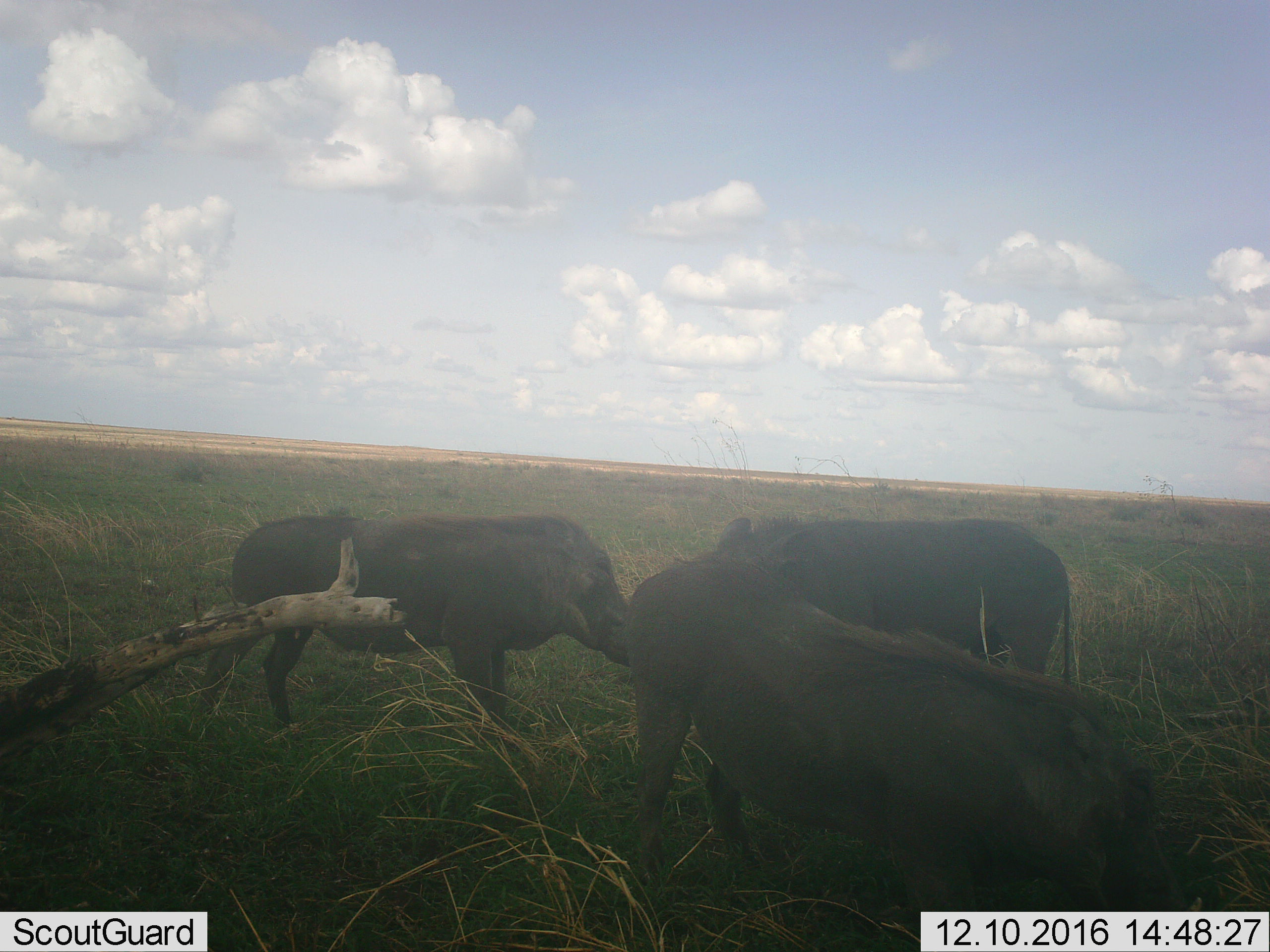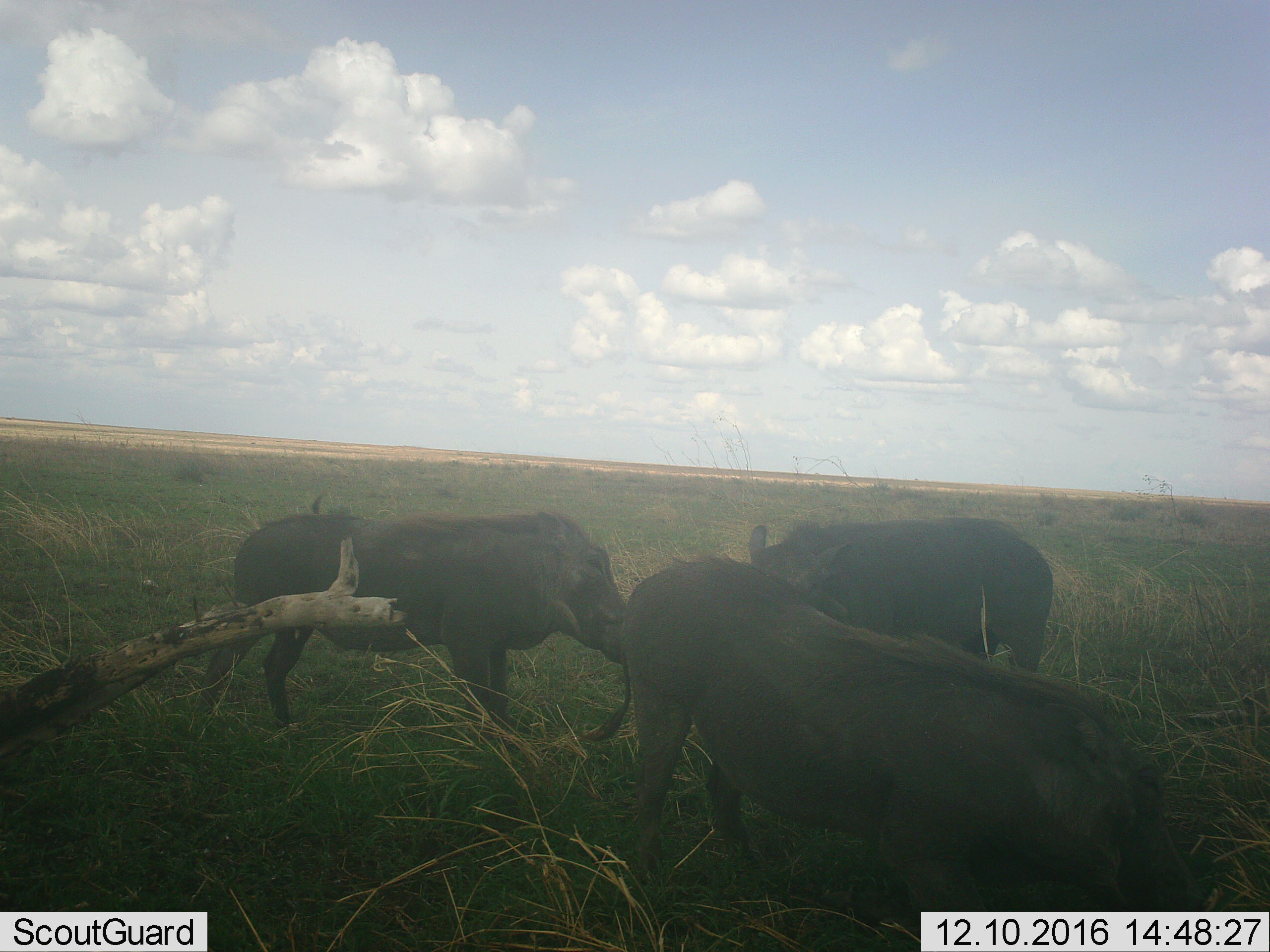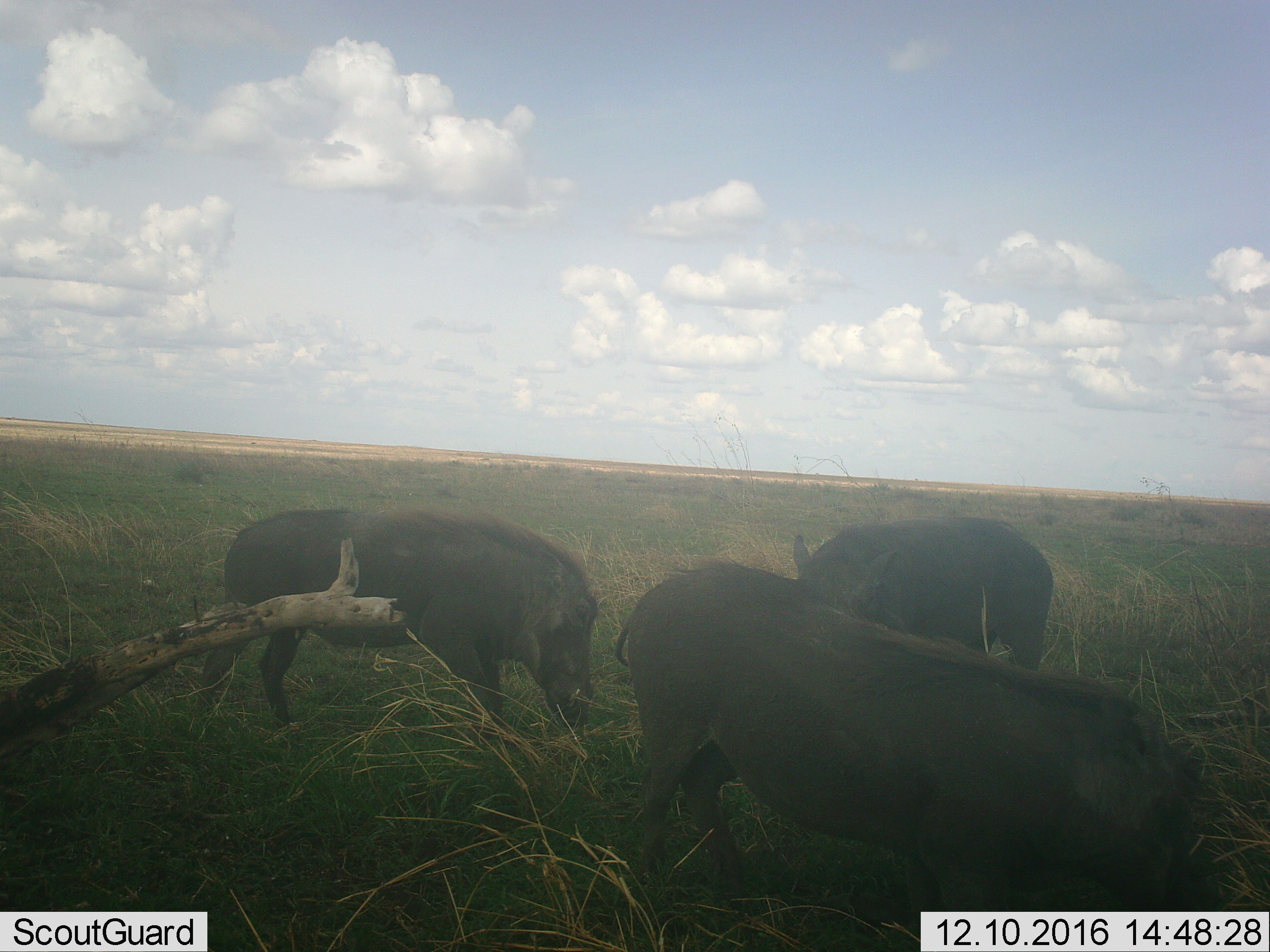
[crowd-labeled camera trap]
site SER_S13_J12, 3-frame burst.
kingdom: Animalia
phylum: Chordata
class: Mammalia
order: Artiodactyla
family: Suidae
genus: Phacochoerus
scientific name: Phacochoerus africanus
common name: warthog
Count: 3.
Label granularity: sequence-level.